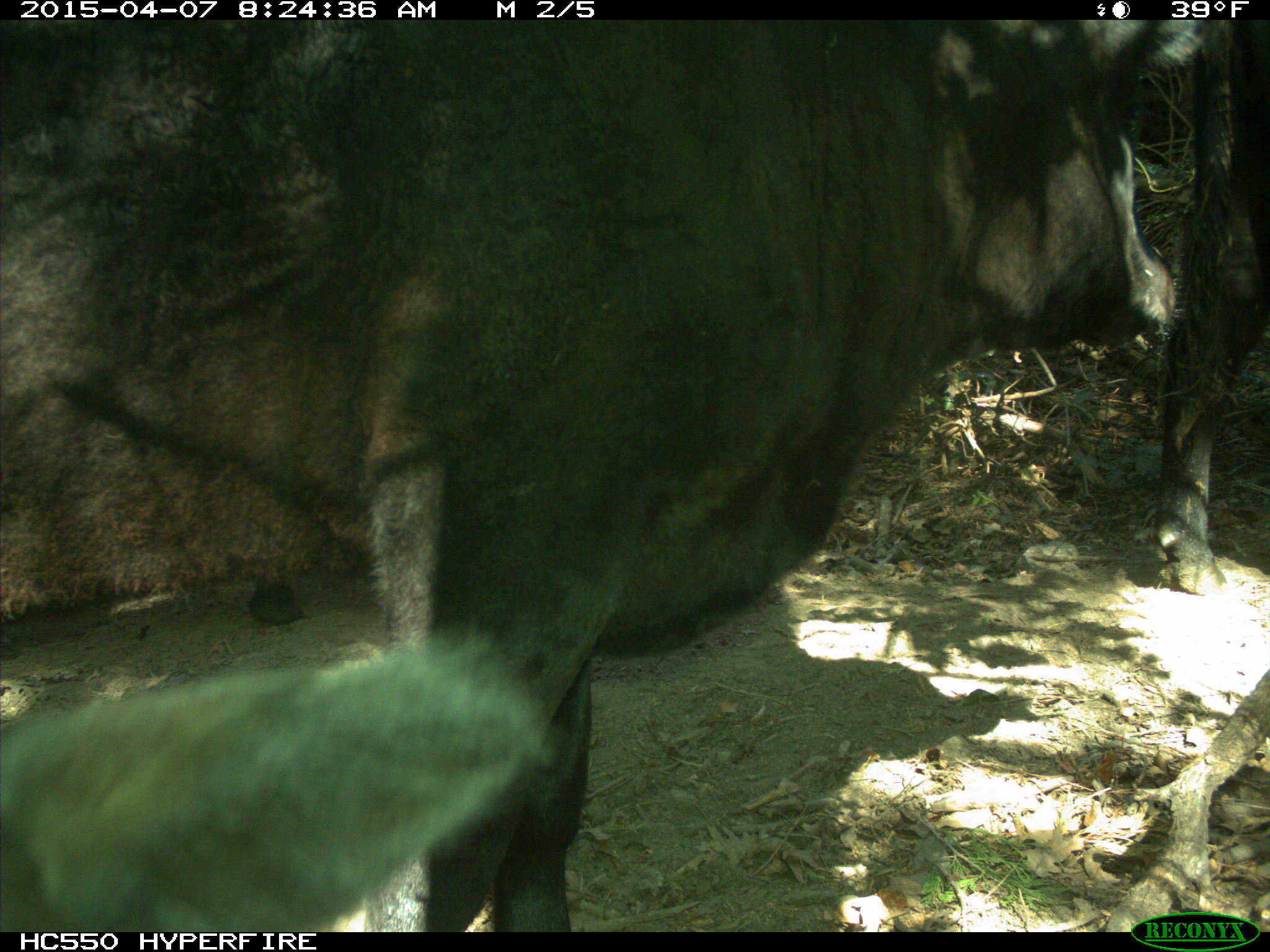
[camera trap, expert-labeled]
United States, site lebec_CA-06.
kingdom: Animalia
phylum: Chordata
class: Mammalia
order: Artiodactyla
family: Bovidae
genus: Bos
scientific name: Bos taurus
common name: domestic cow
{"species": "Bos taurus (domestic cow)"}